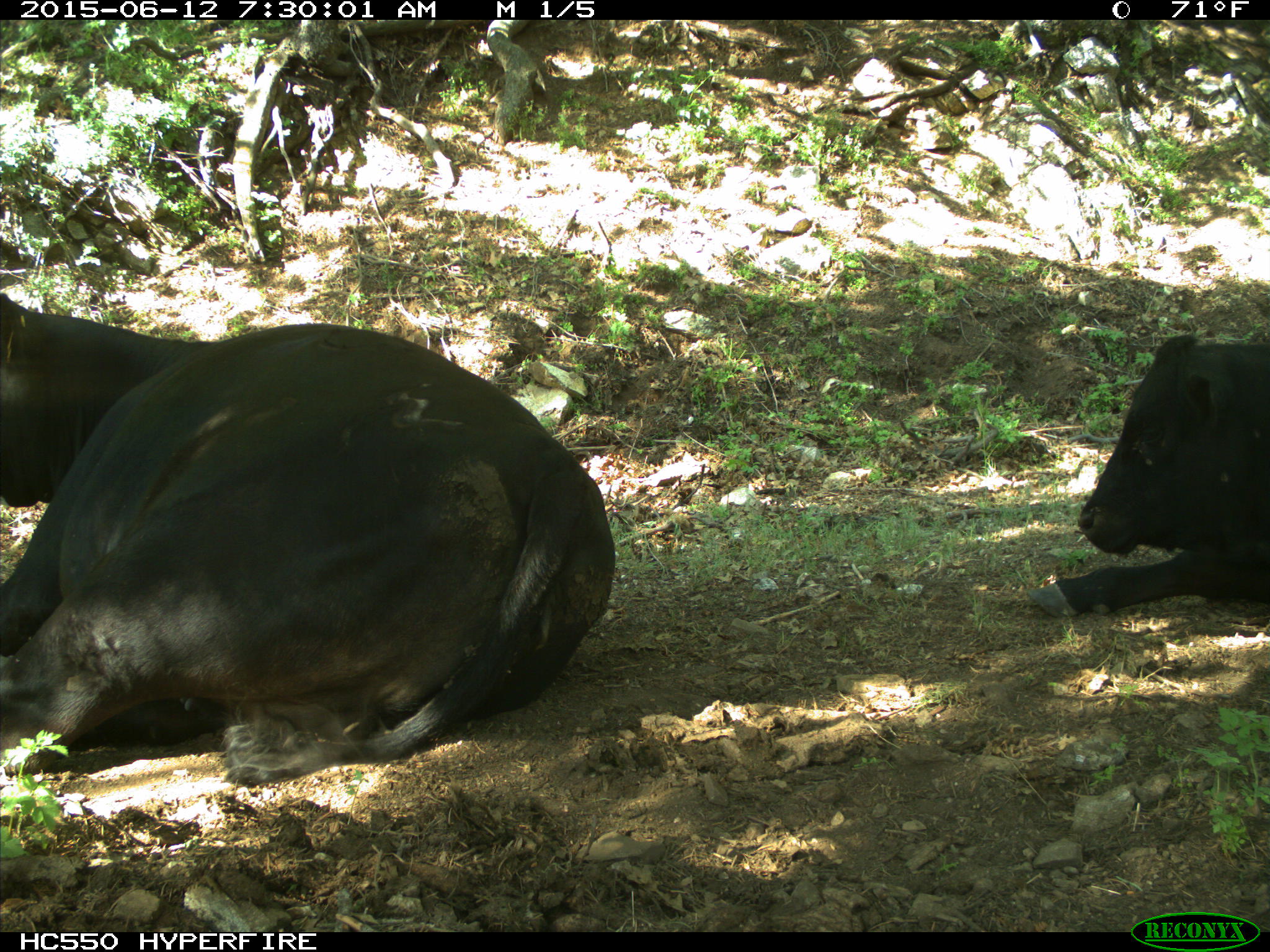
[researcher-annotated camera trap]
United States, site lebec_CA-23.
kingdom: Animalia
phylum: Chordata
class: Mammalia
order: Artiodactyla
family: Bovidae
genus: Bos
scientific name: Bos taurus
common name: domestic cow